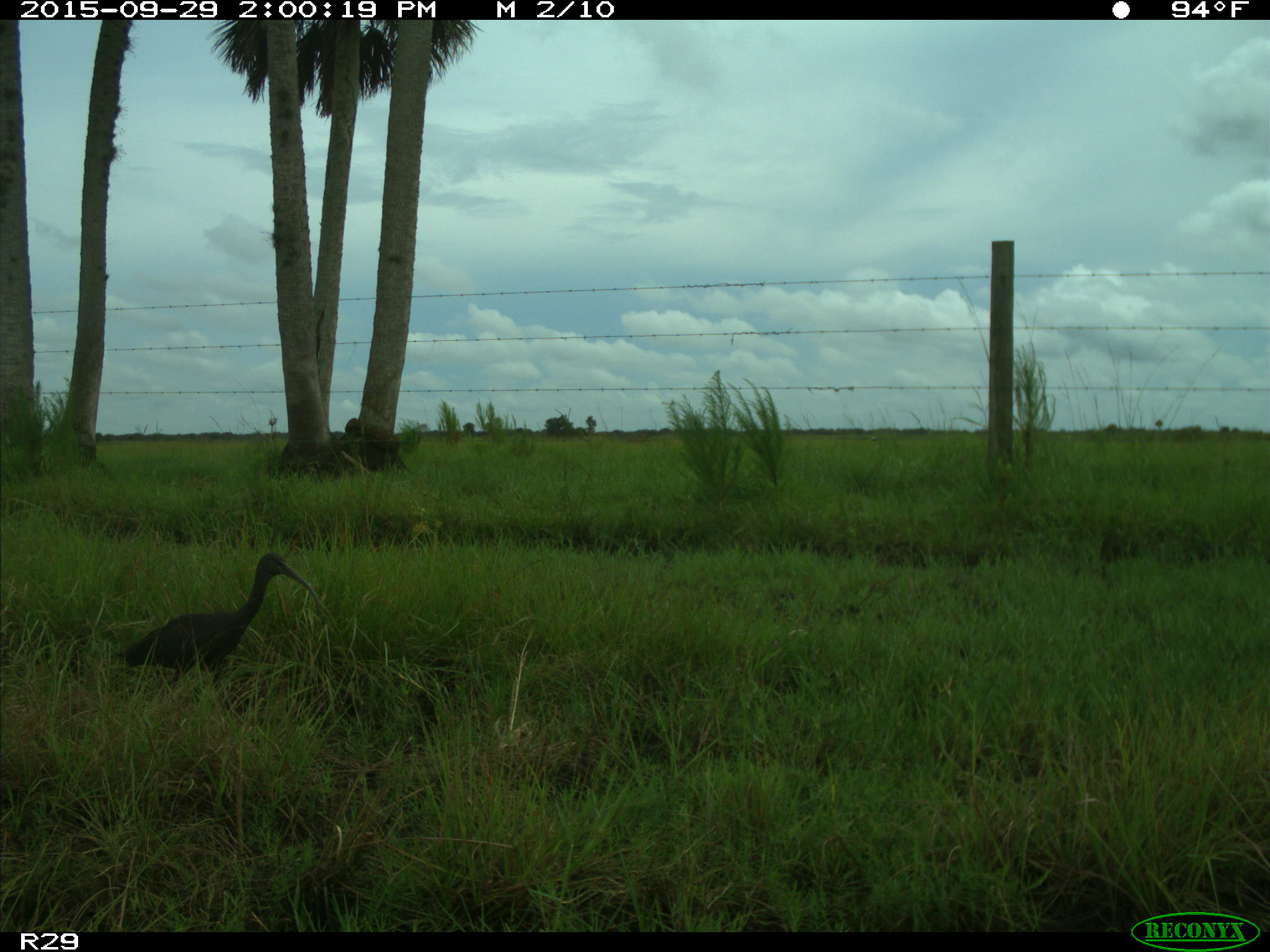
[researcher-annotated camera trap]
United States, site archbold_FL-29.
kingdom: Animalia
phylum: Chordata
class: Aves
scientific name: Aves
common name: birds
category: unidentified bird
Unidentified bird (birds) (Aves).